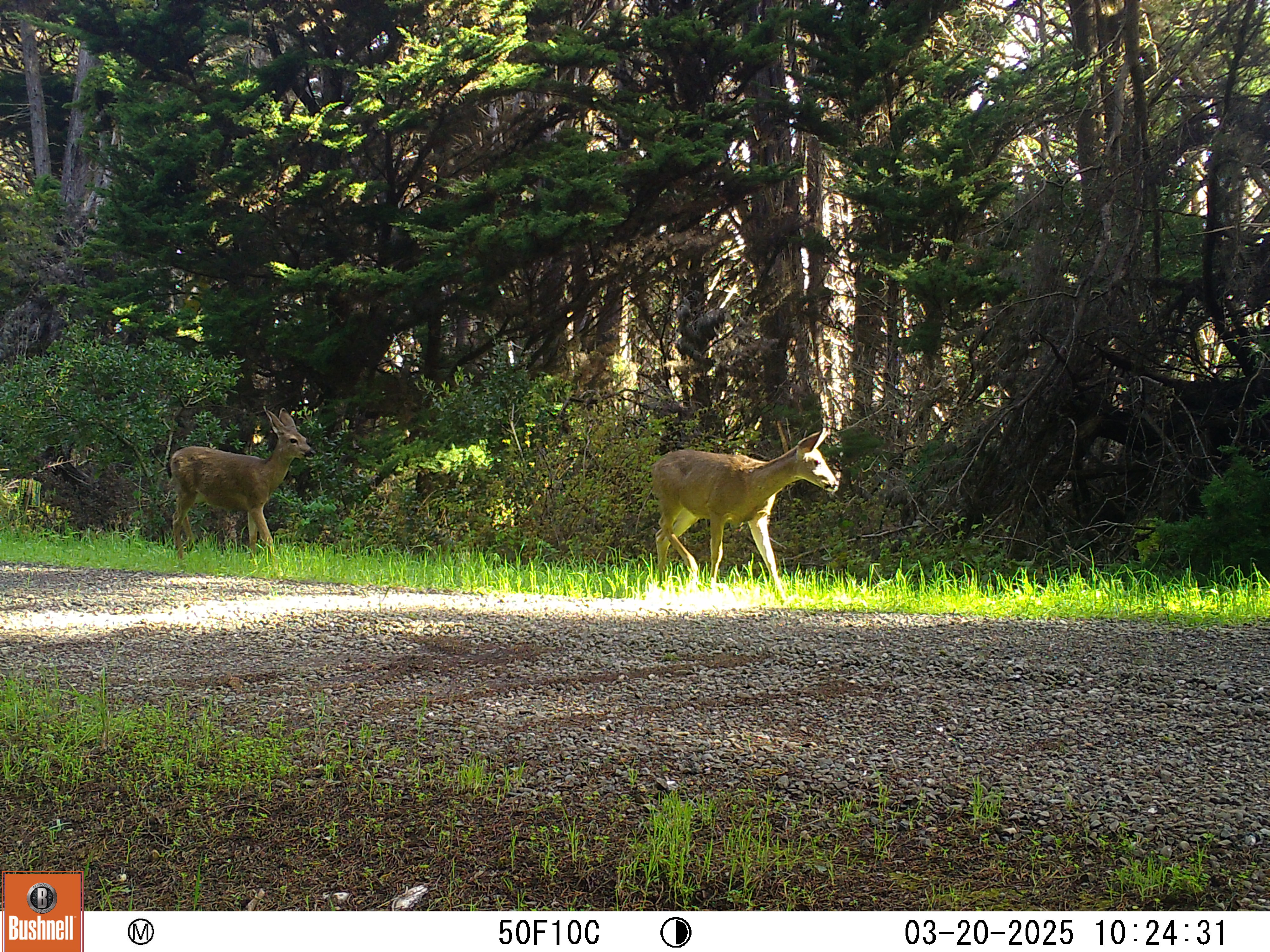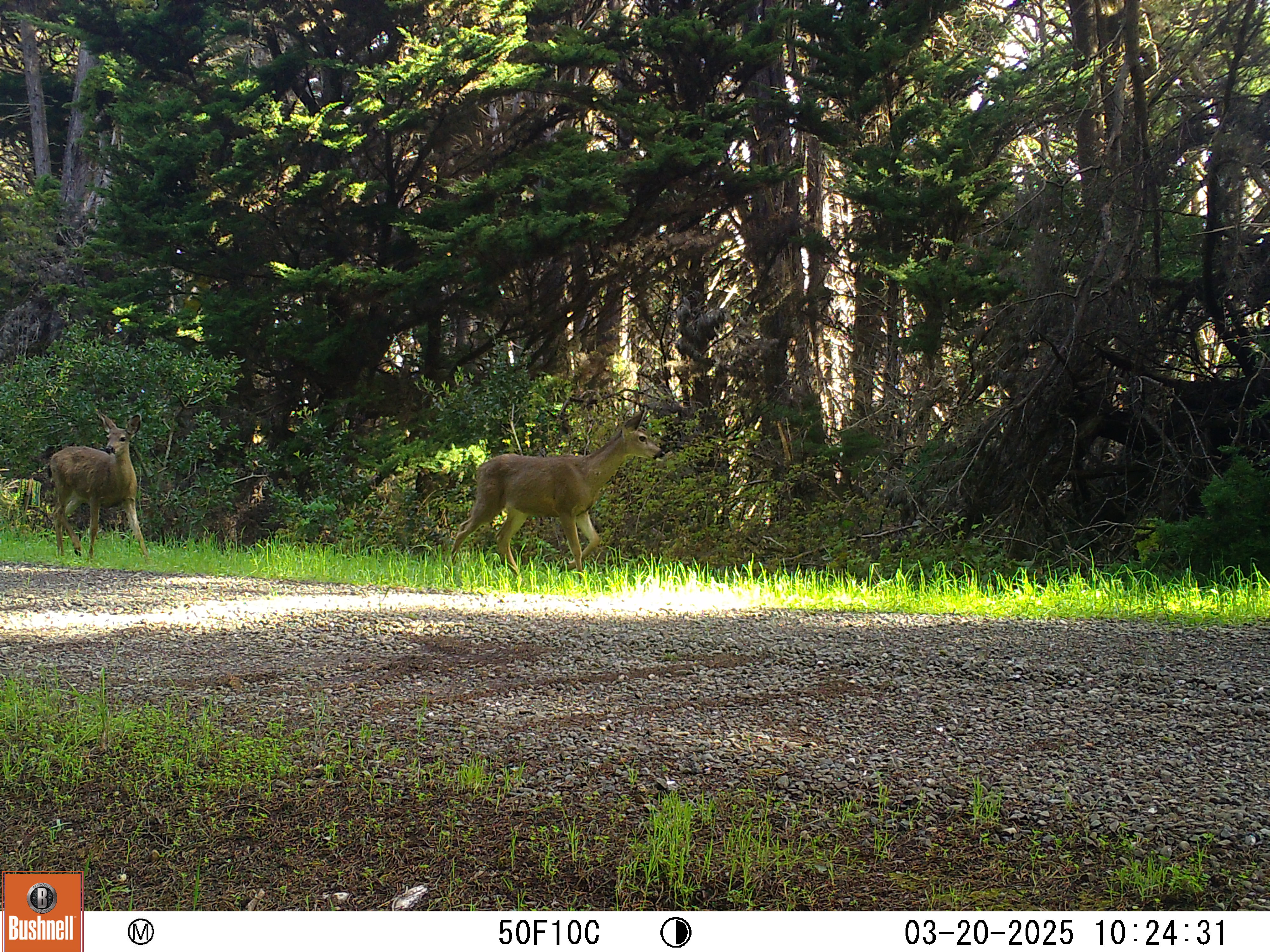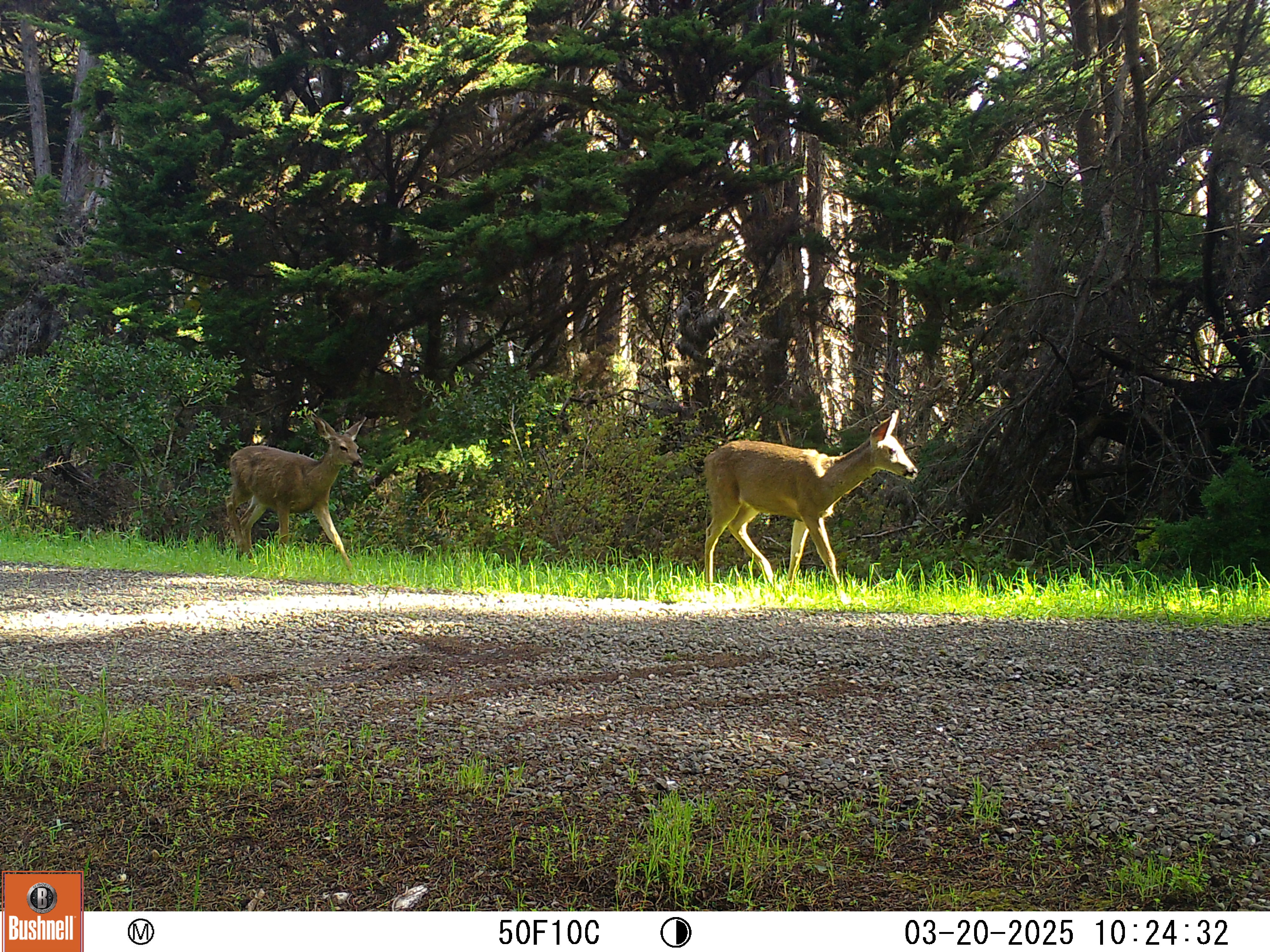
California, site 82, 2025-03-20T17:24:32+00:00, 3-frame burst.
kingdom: Animalia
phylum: Chordata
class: Mammalia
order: Artiodactyla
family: Cervidae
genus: Odocoileus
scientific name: Odocoileus hemionus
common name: mule deer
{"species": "mule deer (Odocoileus hemionus)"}